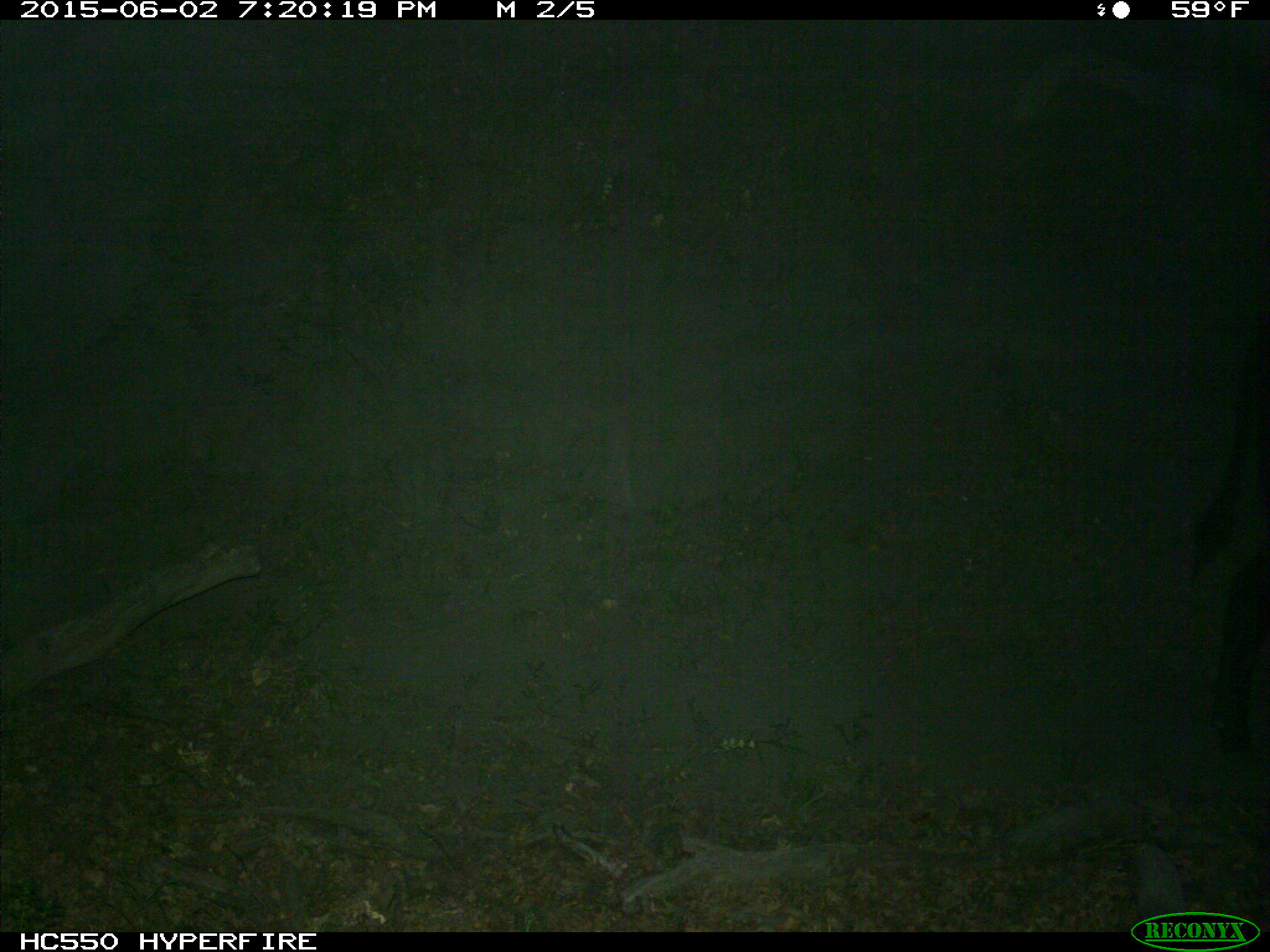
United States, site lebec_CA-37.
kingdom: Animalia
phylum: Chordata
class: Mammalia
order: Artiodactyla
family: Bovidae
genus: Bos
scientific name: Bos taurus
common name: domestic cow